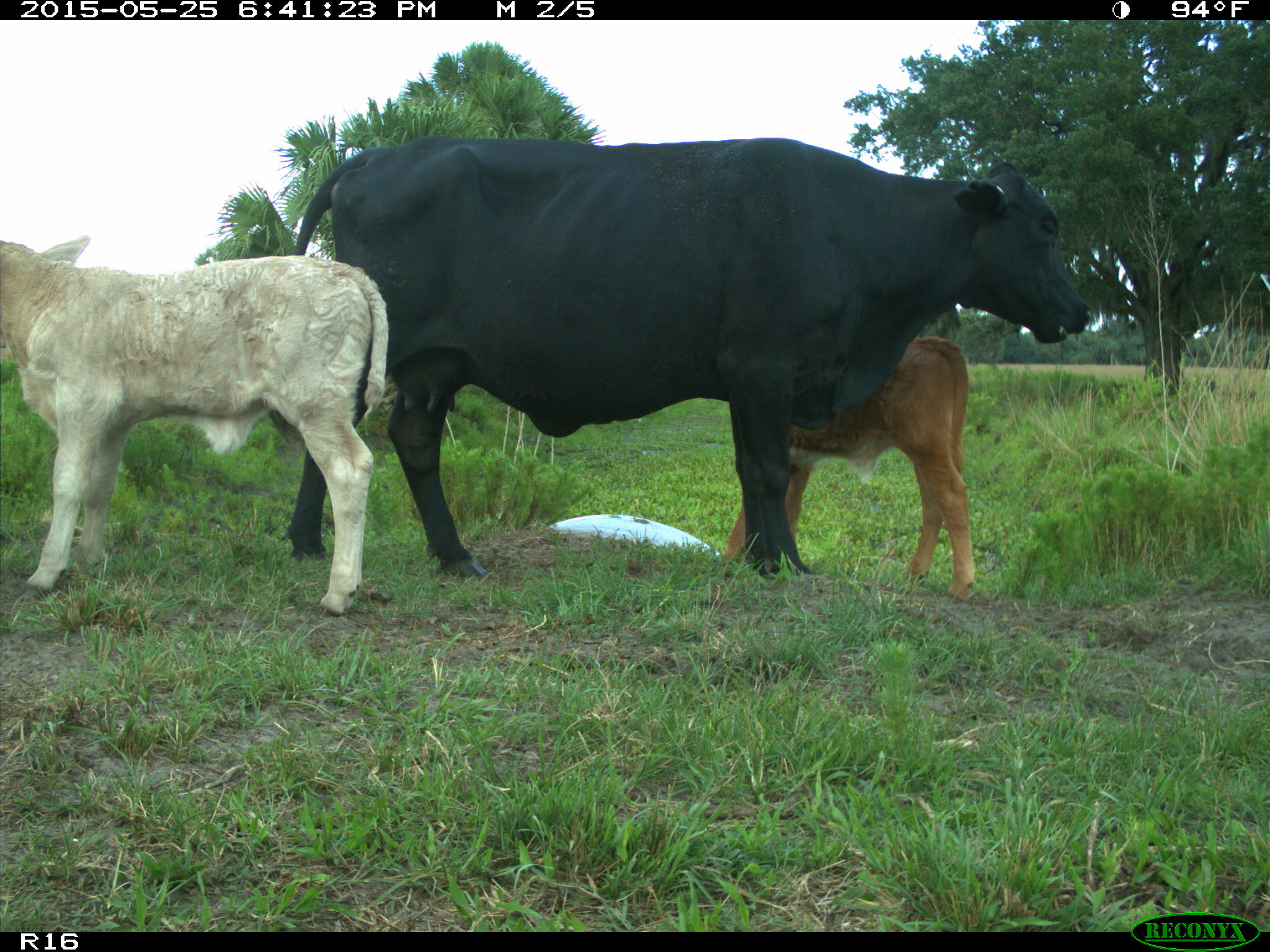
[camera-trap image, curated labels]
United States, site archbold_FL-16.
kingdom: Animalia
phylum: Chordata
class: Mammalia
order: Artiodactyla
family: Bovidae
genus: Bos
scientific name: Bos taurus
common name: domestic cow